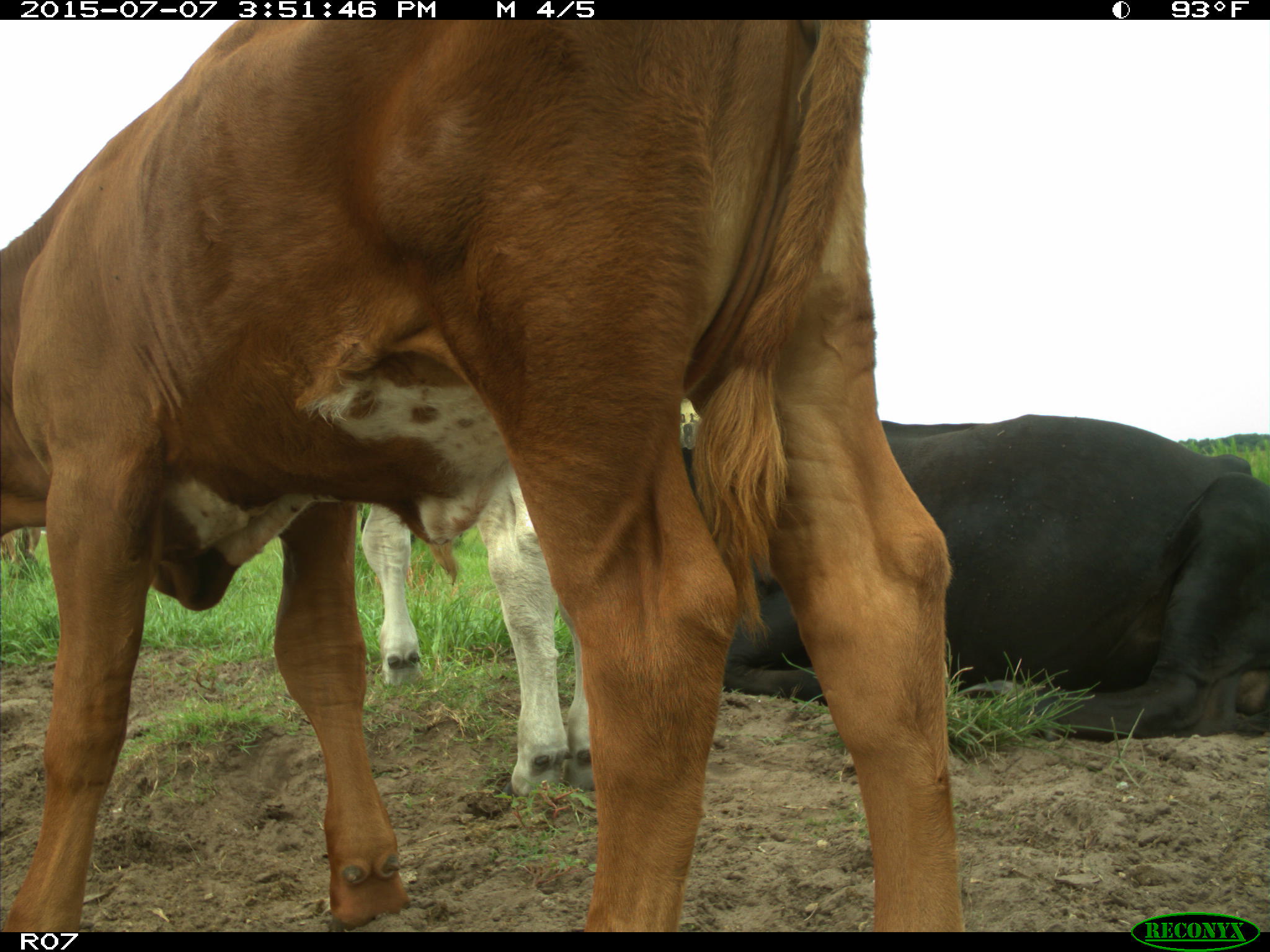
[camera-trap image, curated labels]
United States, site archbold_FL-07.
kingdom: Animalia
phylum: Chordata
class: Mammalia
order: Artiodactyla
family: Bovidae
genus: Bos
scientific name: Bos taurus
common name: domestic cow